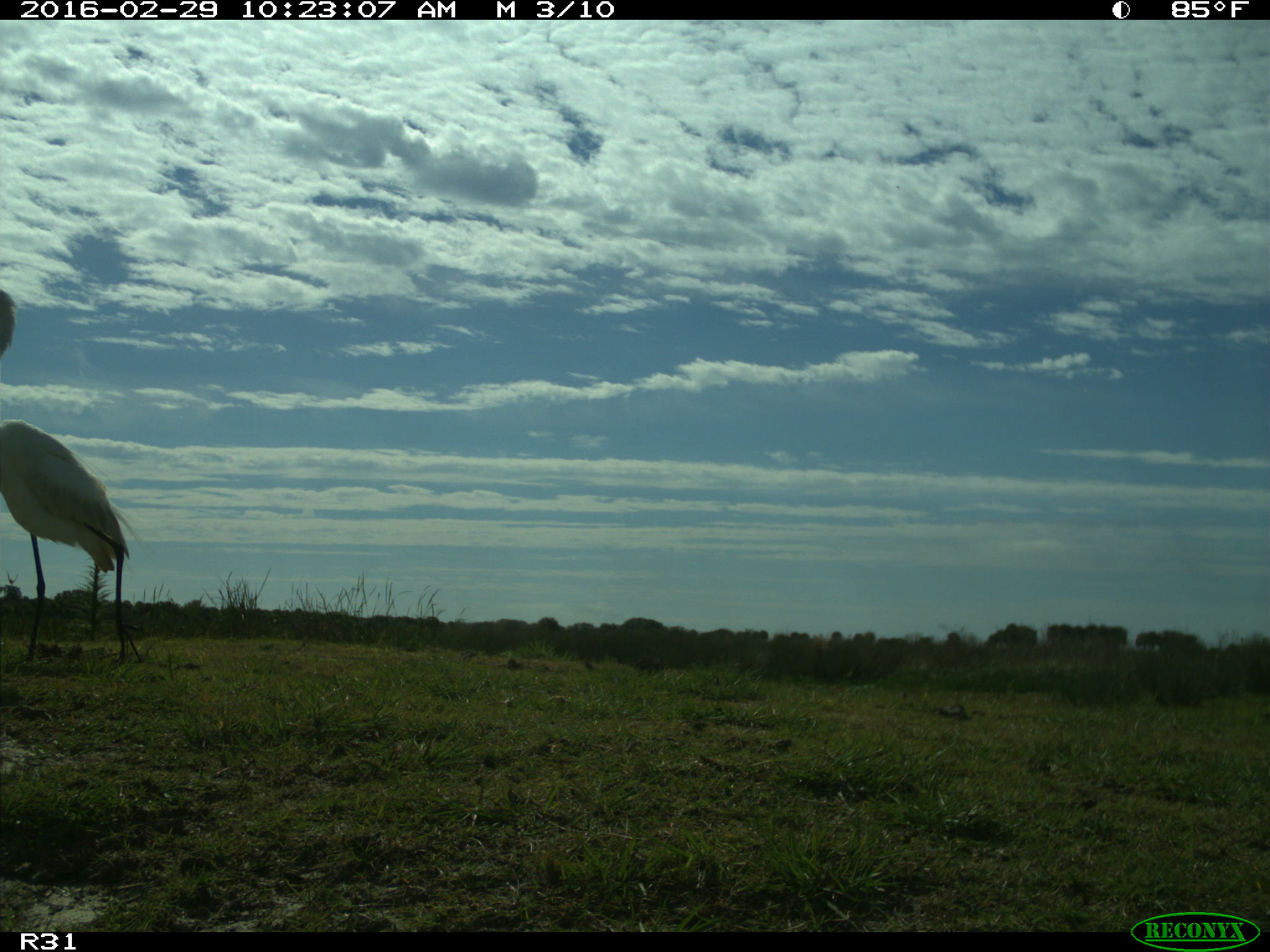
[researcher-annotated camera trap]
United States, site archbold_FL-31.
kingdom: Animalia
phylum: Chordata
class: Aves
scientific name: Aves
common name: birds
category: unidentified bird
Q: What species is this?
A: Unidentified bird (birds) (Aves).